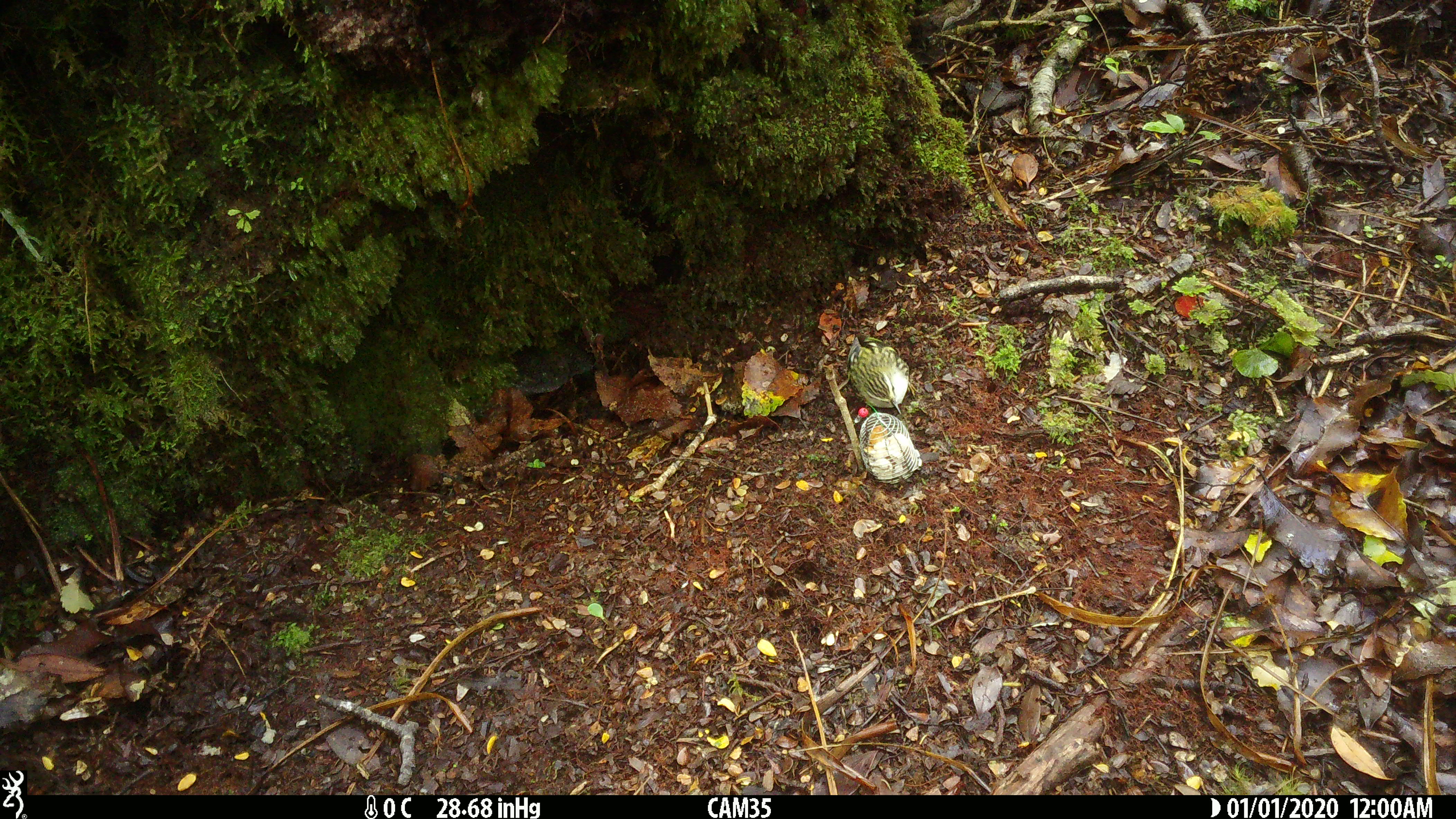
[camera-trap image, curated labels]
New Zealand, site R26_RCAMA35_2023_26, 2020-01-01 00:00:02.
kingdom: Animalia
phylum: Chordata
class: Aves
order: Passeriformes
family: Acanthisittidae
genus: Acanthisitta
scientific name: Acanthisitta chloris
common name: rifleman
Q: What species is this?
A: Rifleman (Acanthisitta chloris).